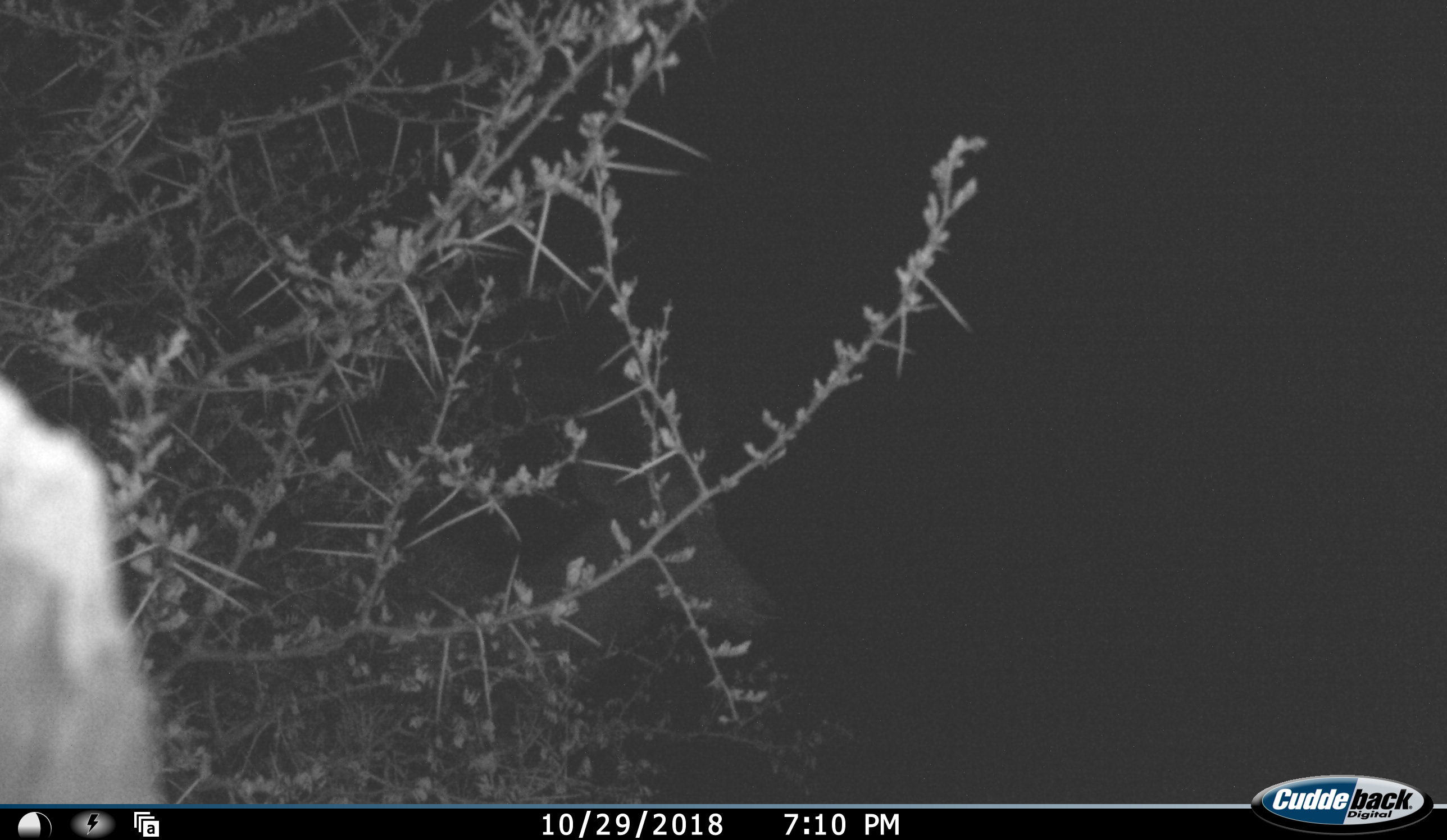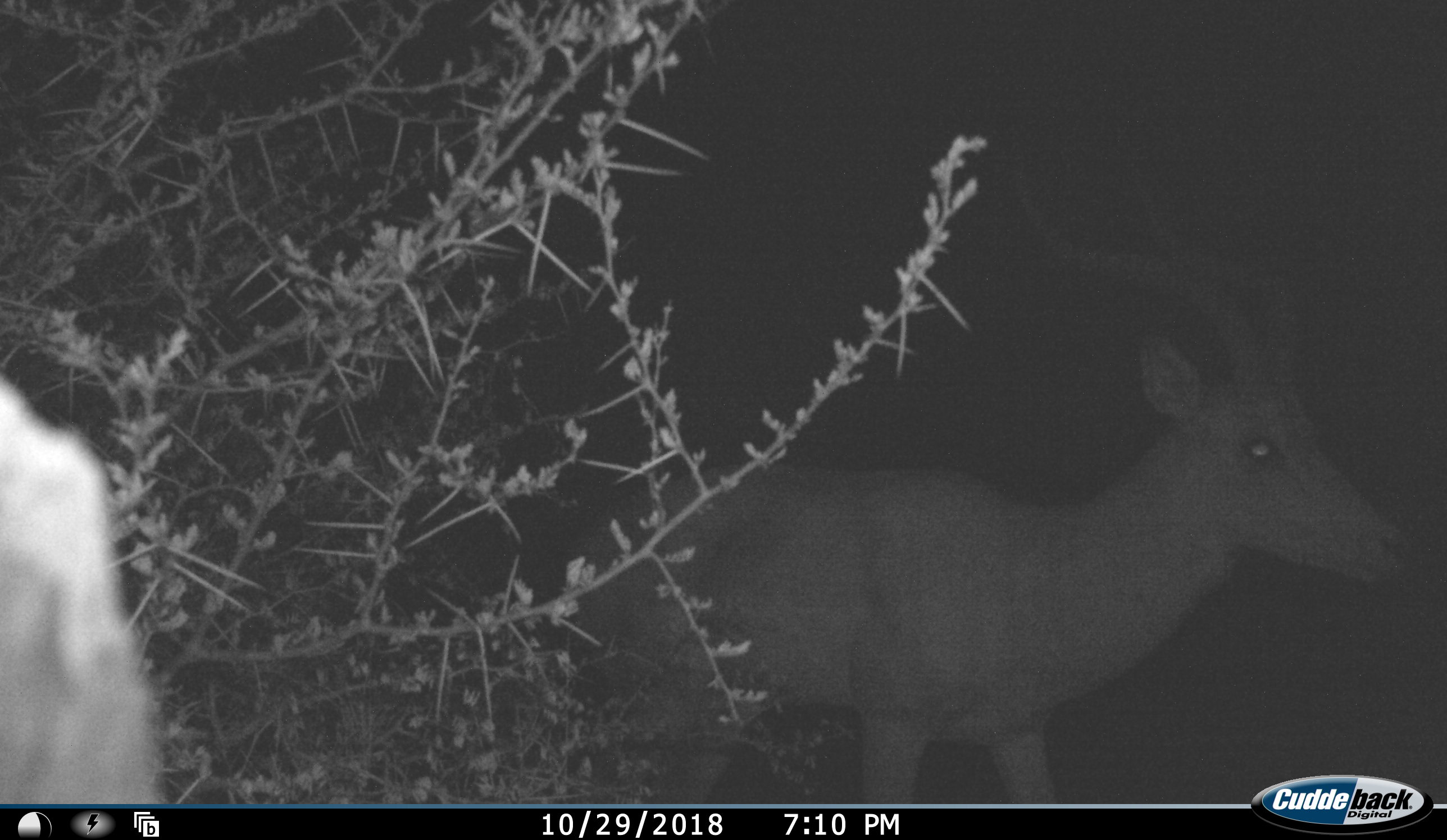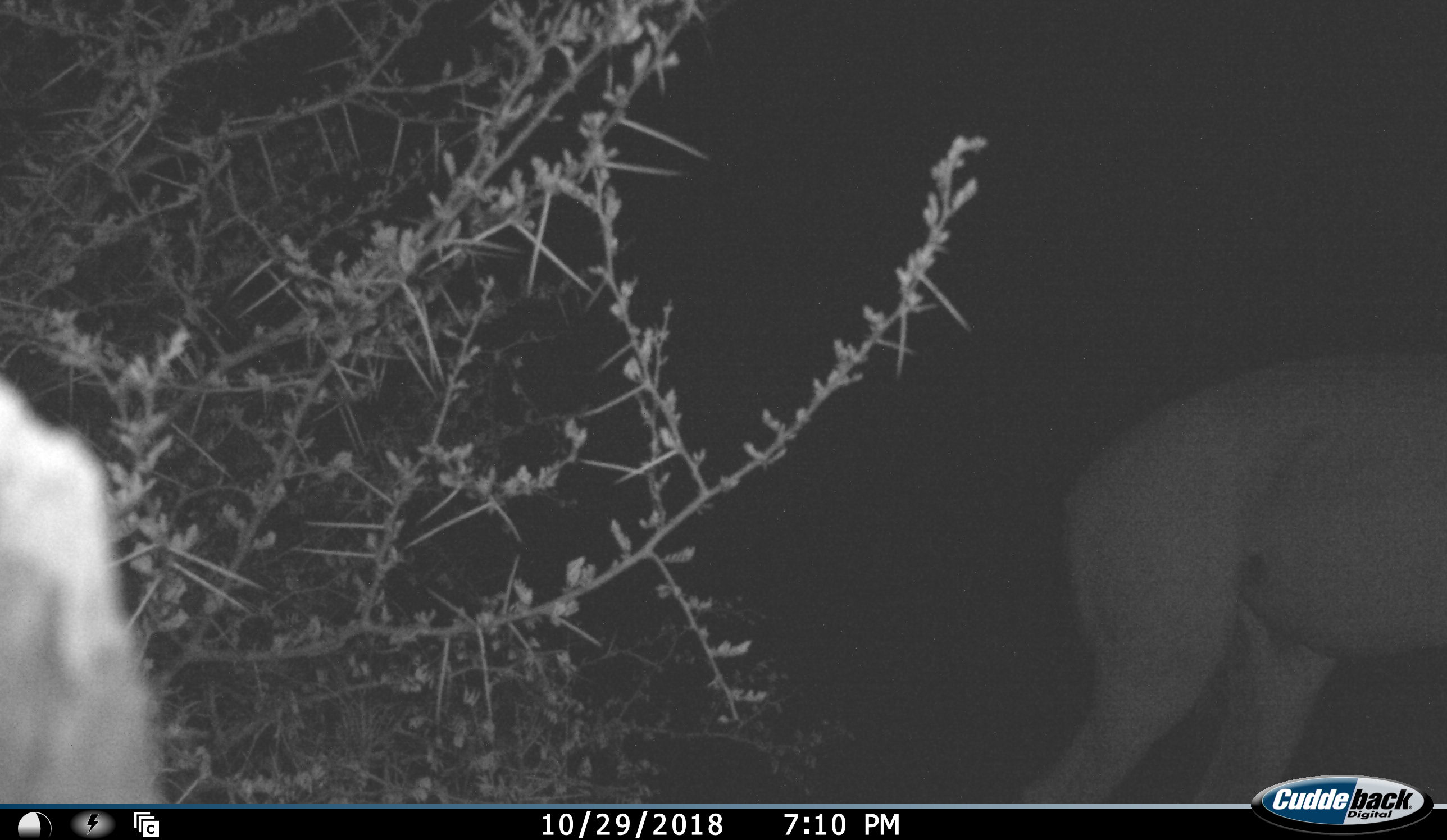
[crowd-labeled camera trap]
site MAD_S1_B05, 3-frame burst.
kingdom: Animalia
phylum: Chordata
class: Mammalia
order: Artiodactyla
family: Bovidae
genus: Aepyceros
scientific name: Aepyceros melampus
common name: impala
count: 1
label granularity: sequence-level